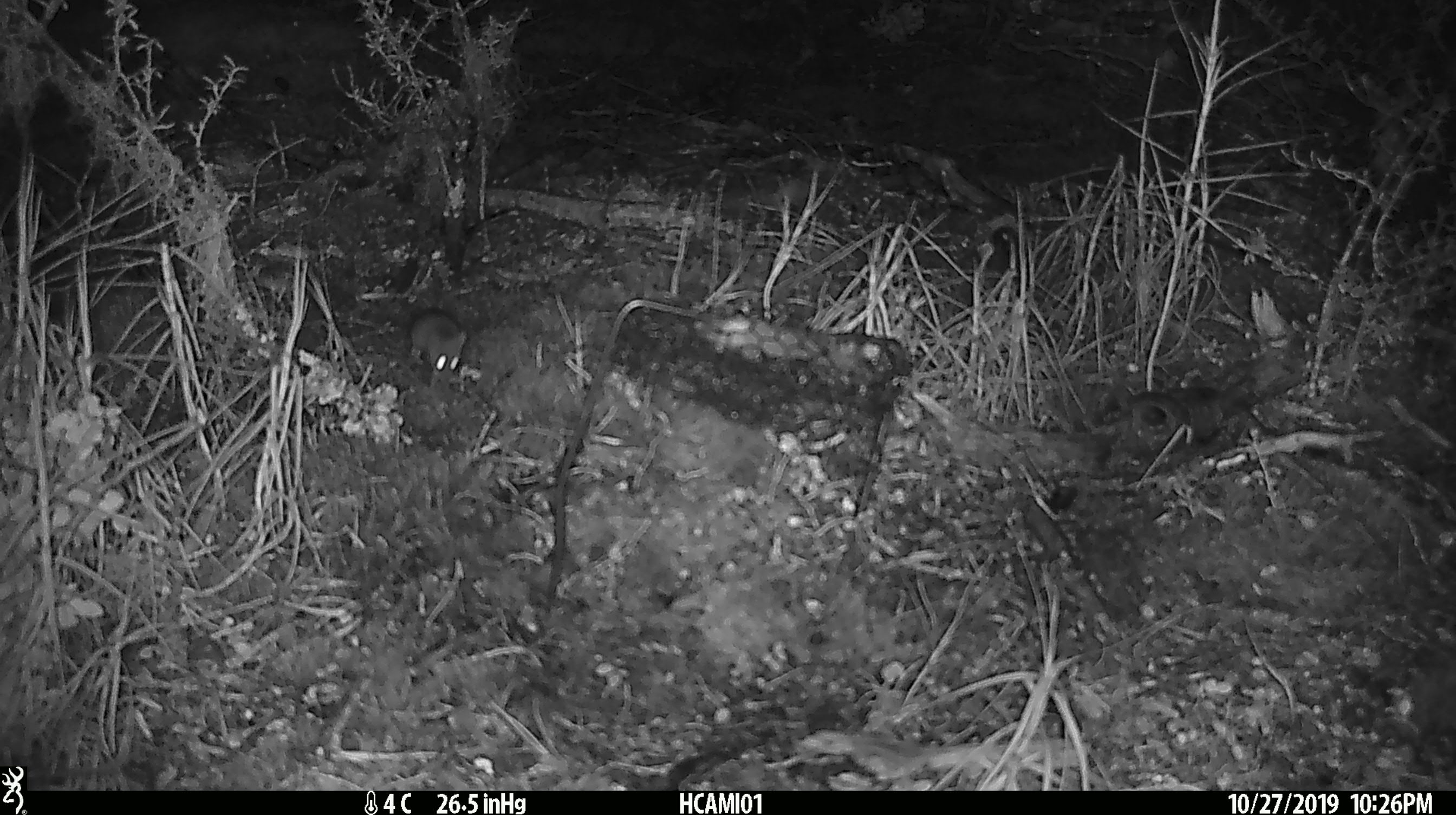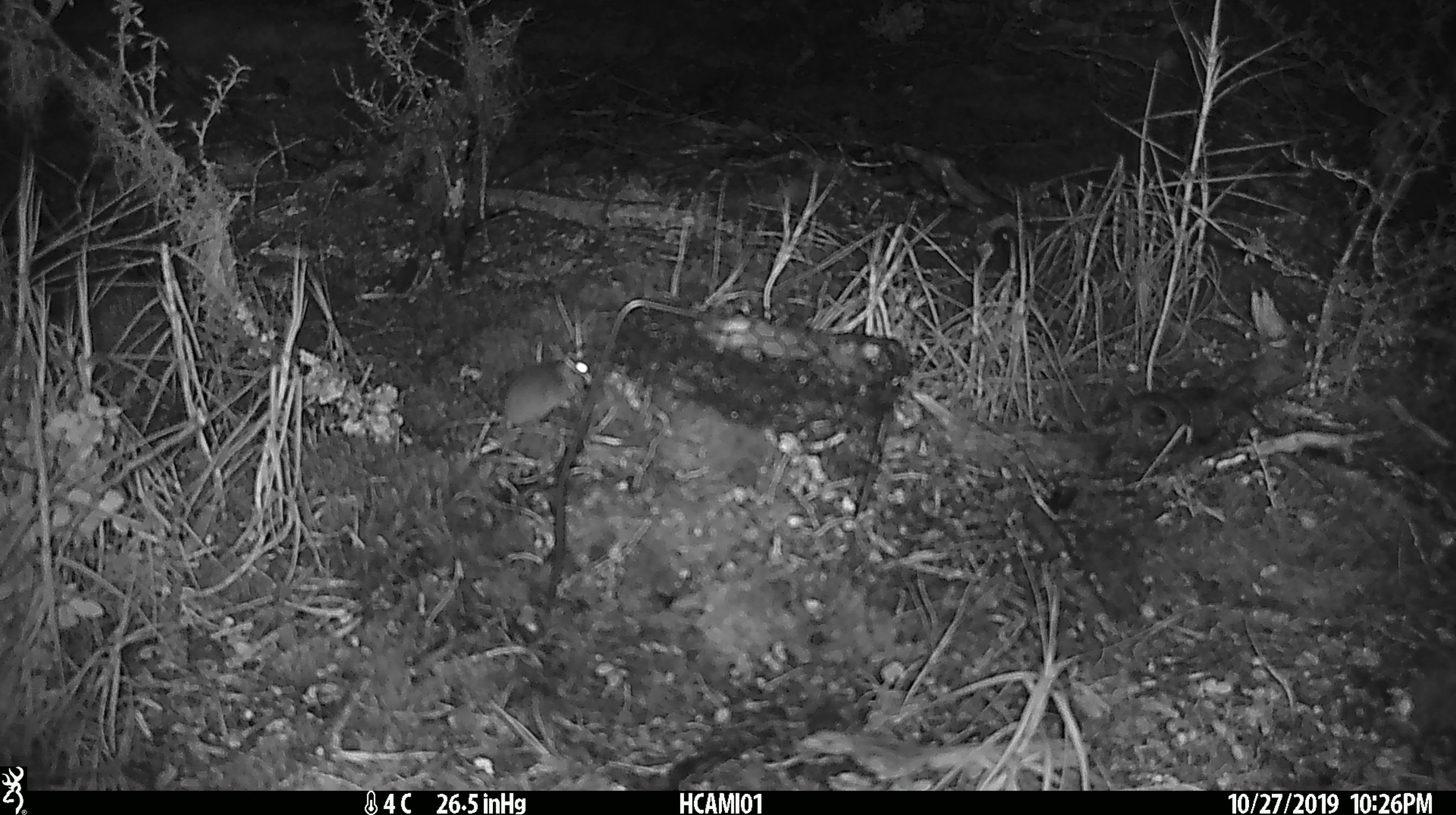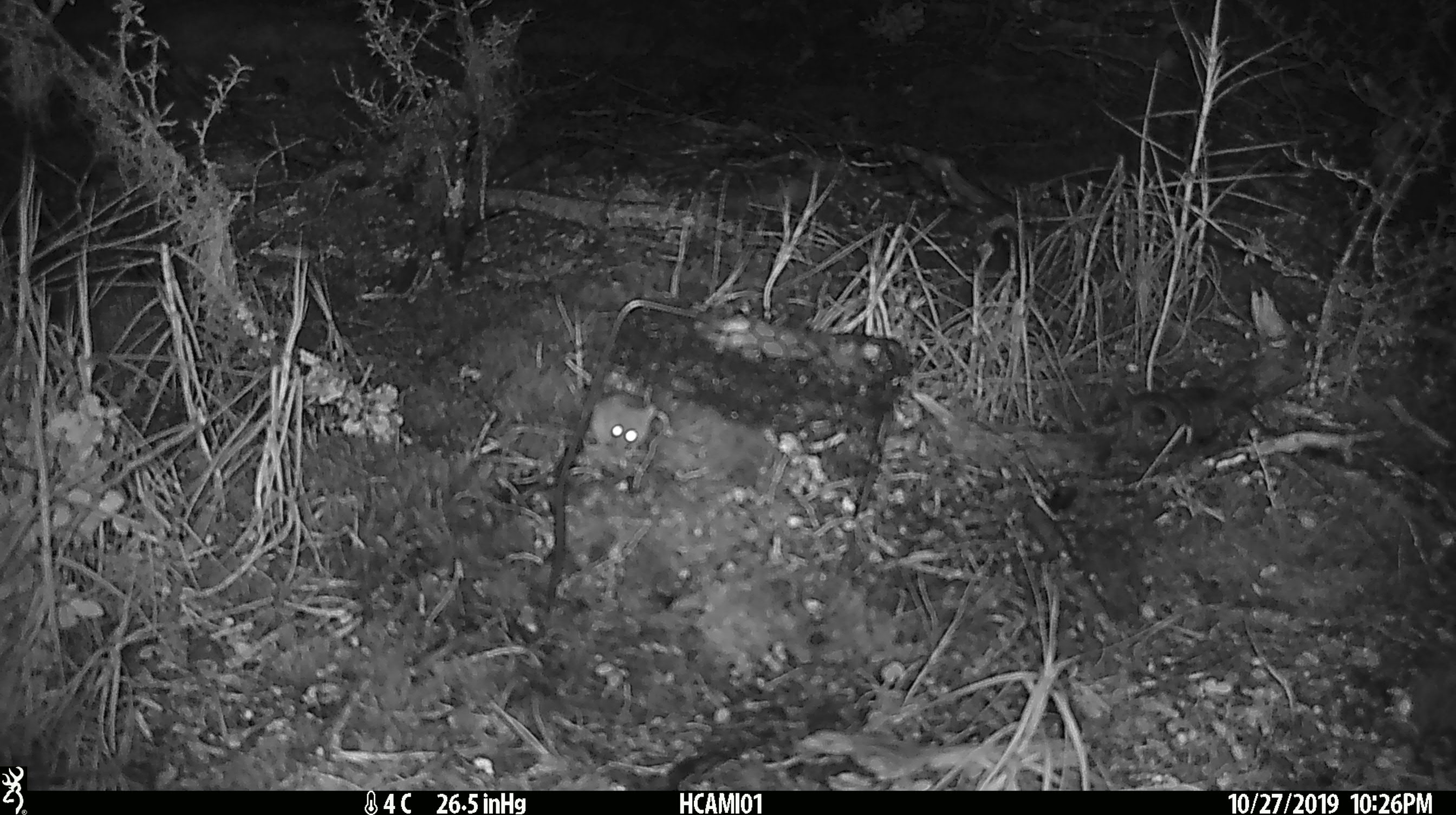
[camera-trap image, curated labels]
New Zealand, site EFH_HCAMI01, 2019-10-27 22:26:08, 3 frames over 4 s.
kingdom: Animalia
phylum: Chordata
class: Mammalia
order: Rodentia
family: Muridae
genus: Mus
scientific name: Mus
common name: mouse